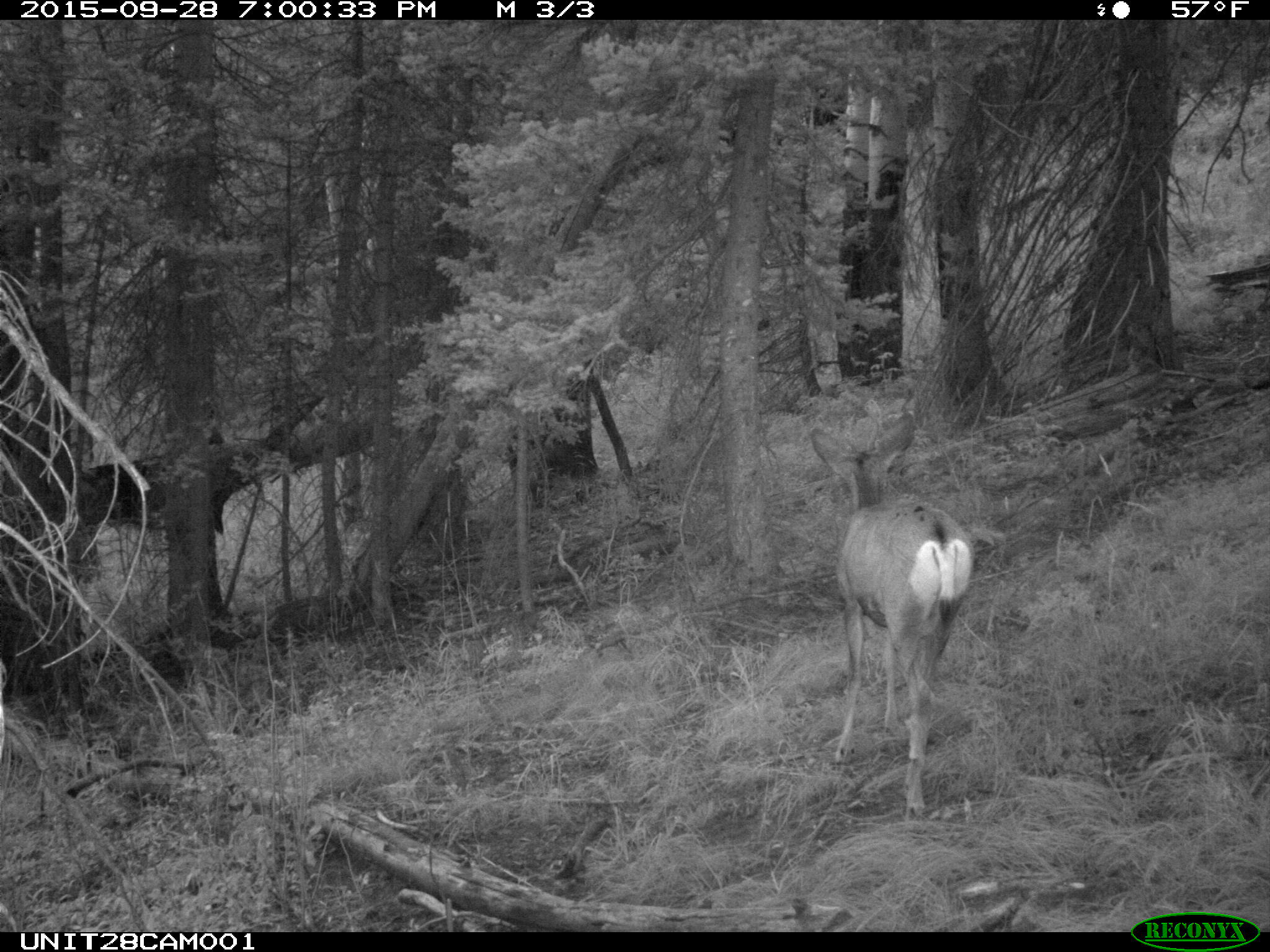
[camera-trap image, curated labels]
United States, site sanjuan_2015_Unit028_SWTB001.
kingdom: Animalia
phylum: Chordata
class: Mammalia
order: Artiodactyla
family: Cervidae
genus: Odocoileus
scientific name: Odocoileus hemionus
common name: mule deer